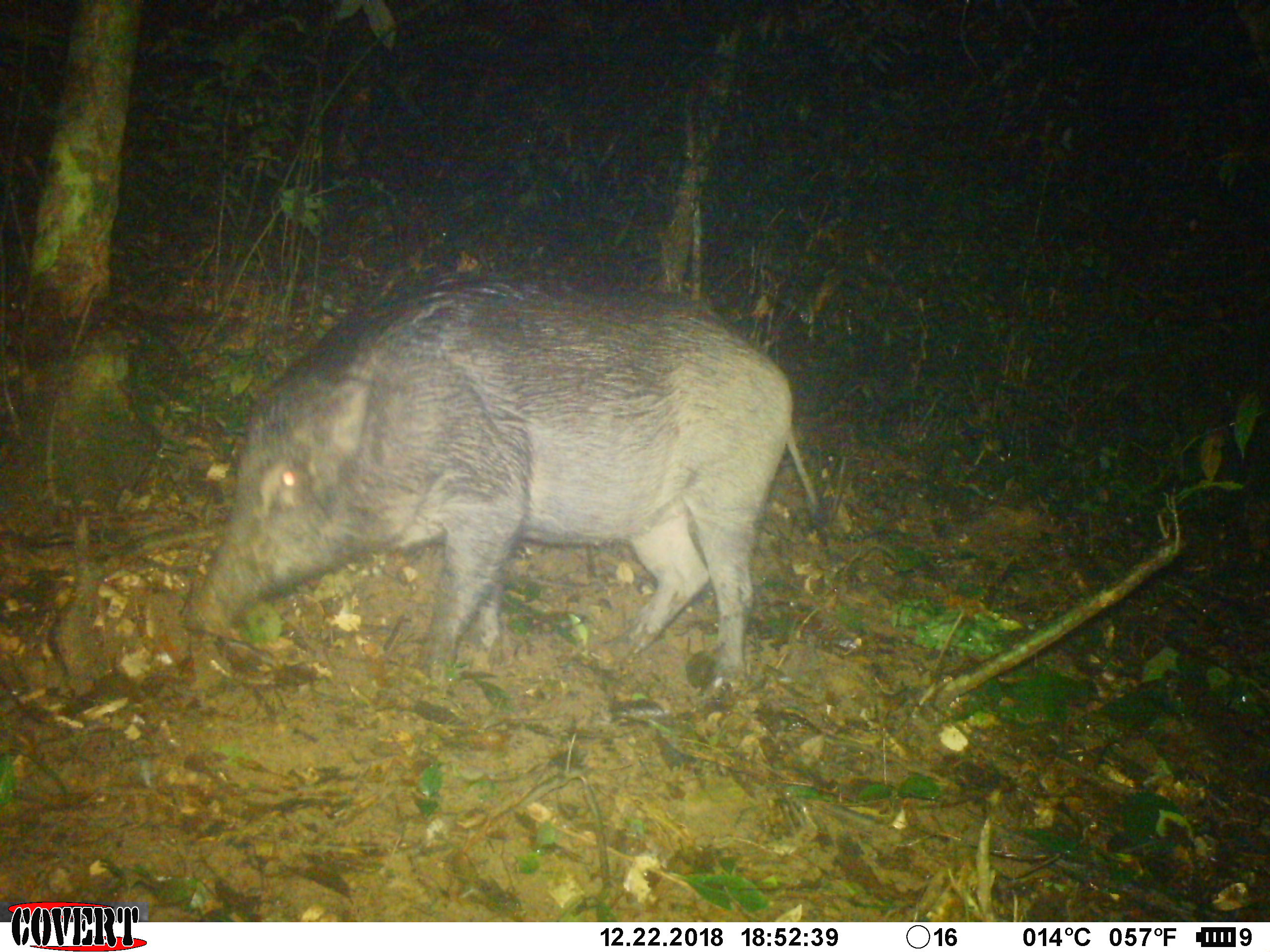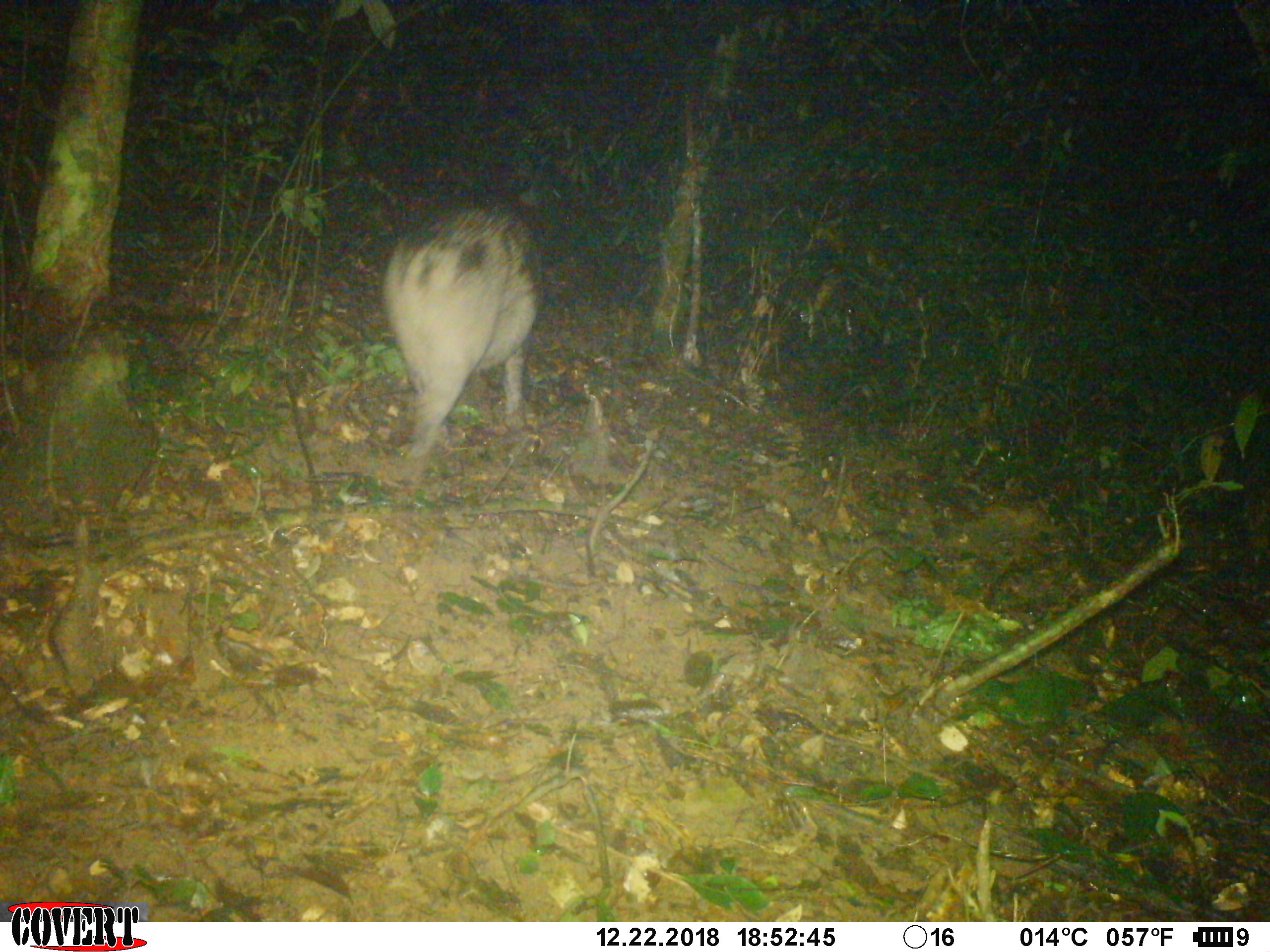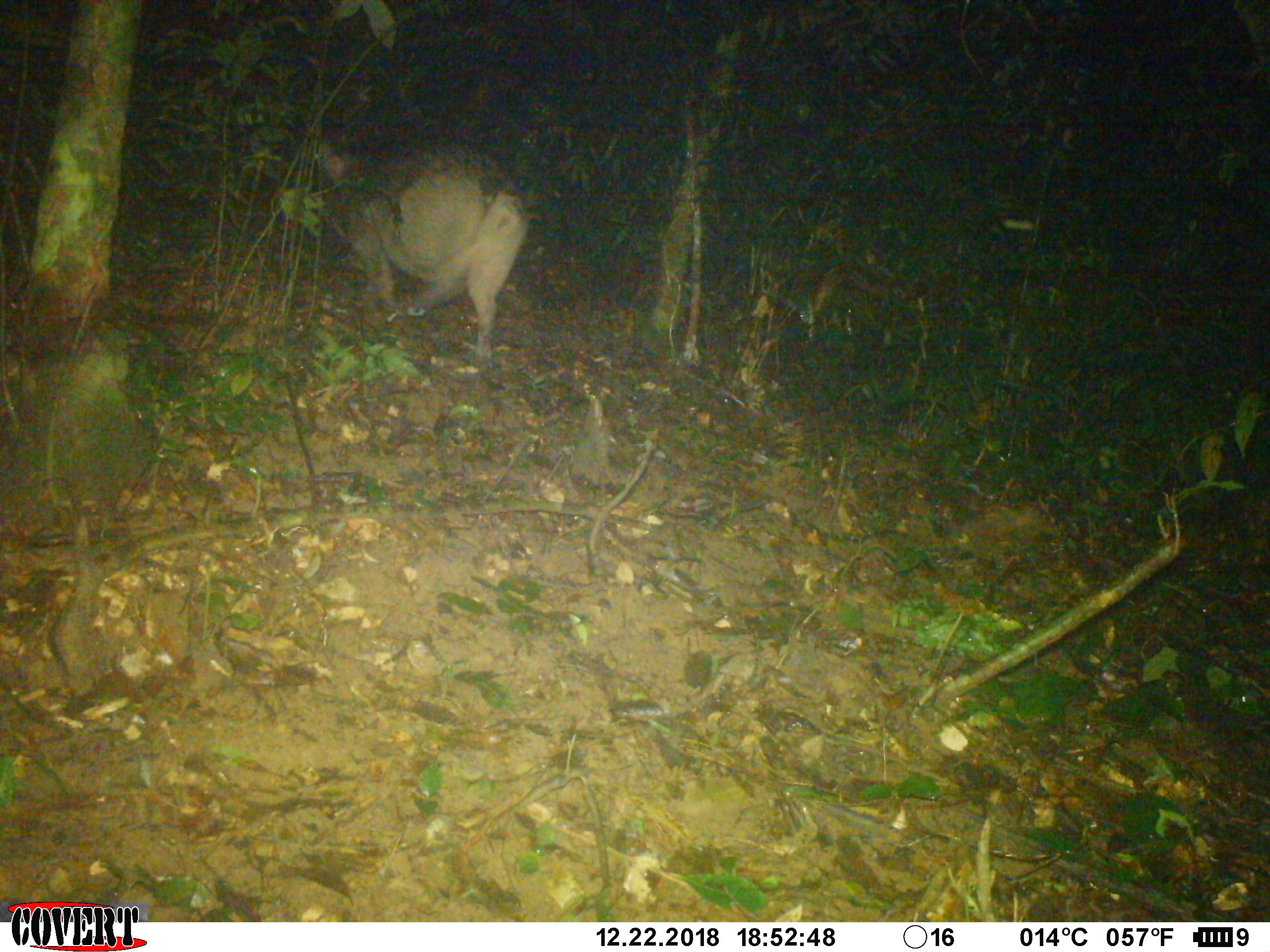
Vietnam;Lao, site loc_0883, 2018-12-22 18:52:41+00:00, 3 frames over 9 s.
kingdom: Animalia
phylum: Chordata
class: Mammalia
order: Artiodactyla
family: Suidae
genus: Sus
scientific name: Sus scrofa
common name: eurasian wild pig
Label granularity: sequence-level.